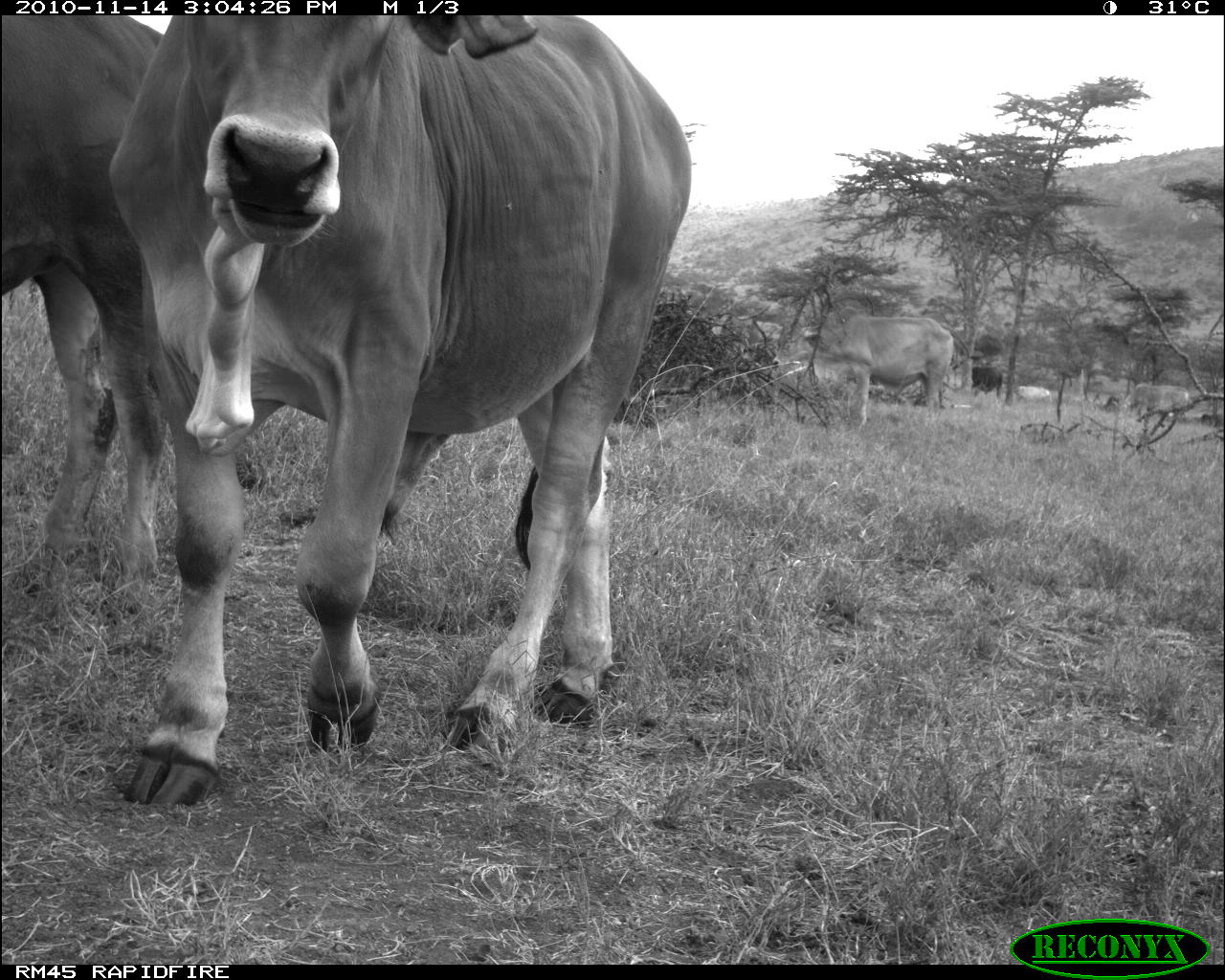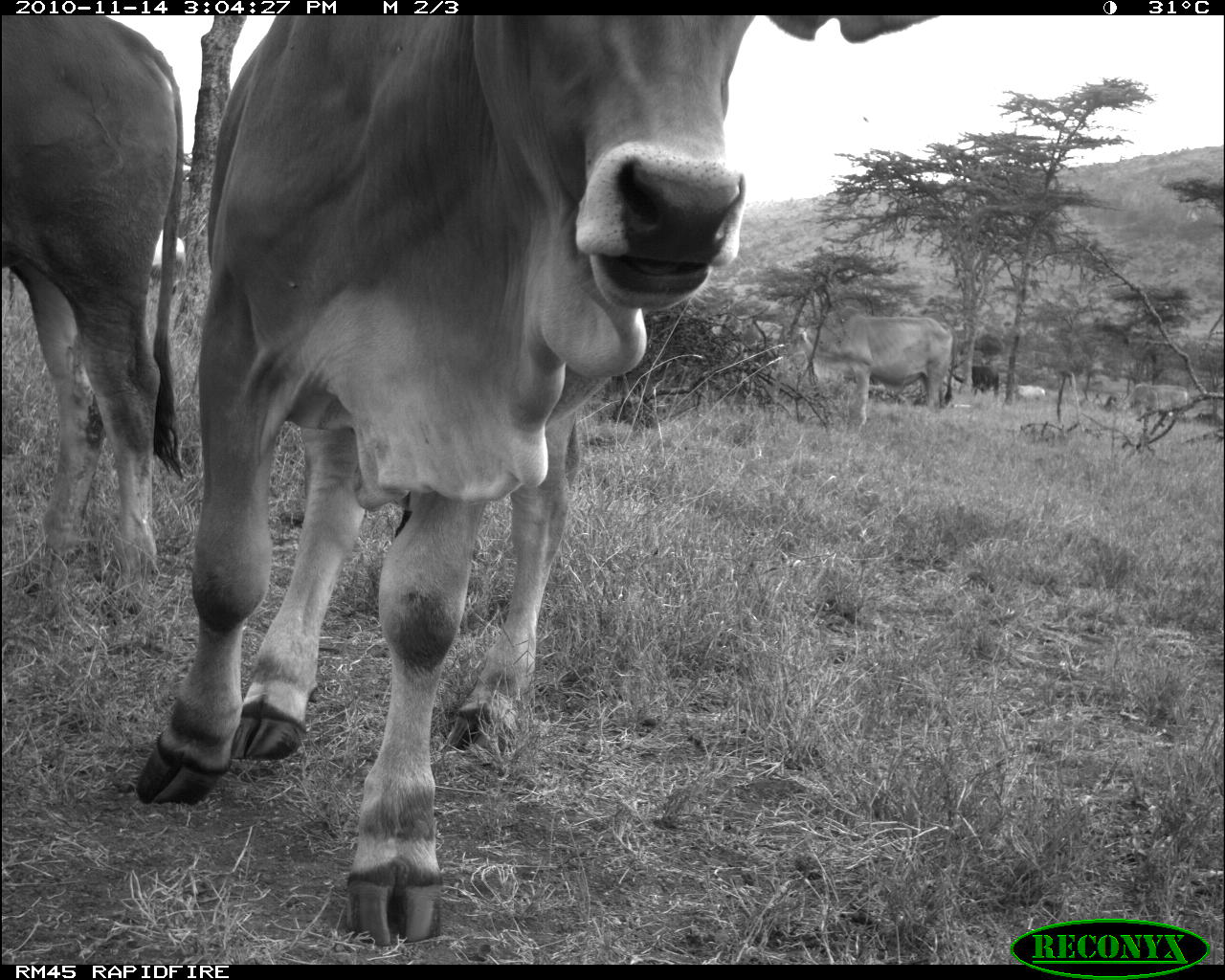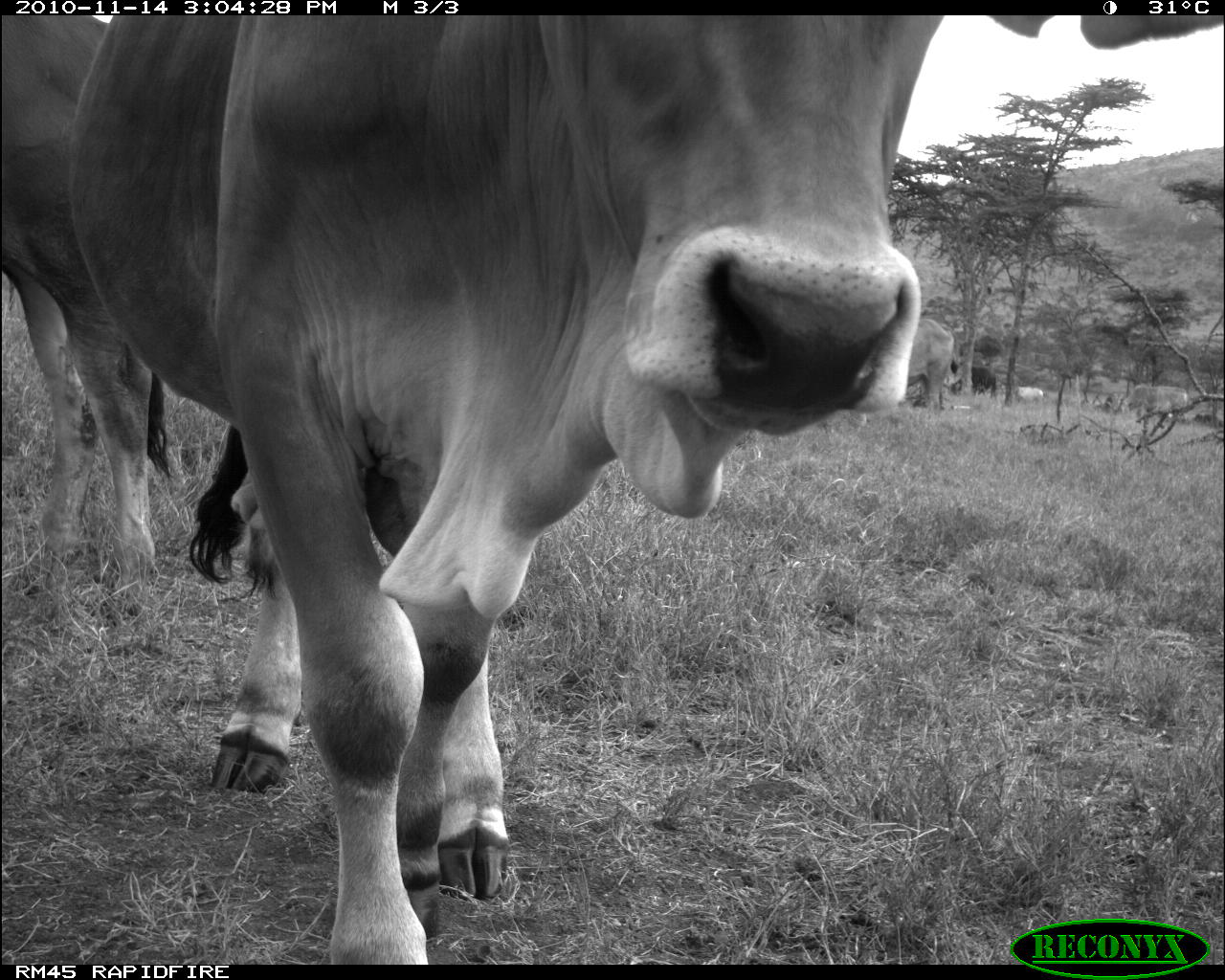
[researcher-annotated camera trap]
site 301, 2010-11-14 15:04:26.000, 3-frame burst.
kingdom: Animalia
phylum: Chordata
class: Mammalia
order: Artiodactyla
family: Bovidae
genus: Bos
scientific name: Bos taurus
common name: domestic cattle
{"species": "Bos taurus (domestic cattle)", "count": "4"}